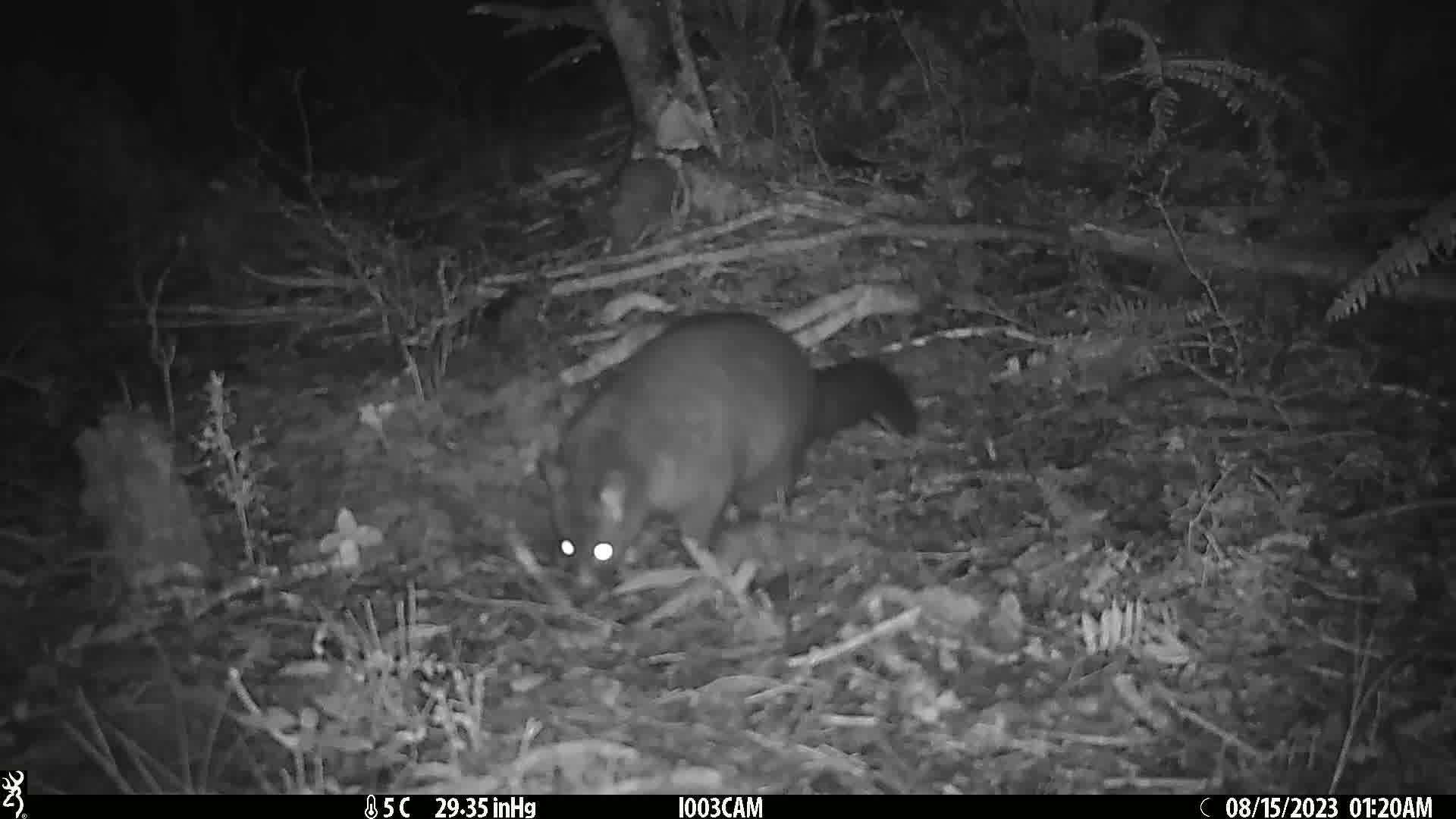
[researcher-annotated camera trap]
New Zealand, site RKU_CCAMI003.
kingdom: Animalia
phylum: Chordata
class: Mammalia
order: Diprotodontia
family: Phalangeridae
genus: Trichosurus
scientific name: Trichosurus vulpecula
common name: common brushtail possum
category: possum